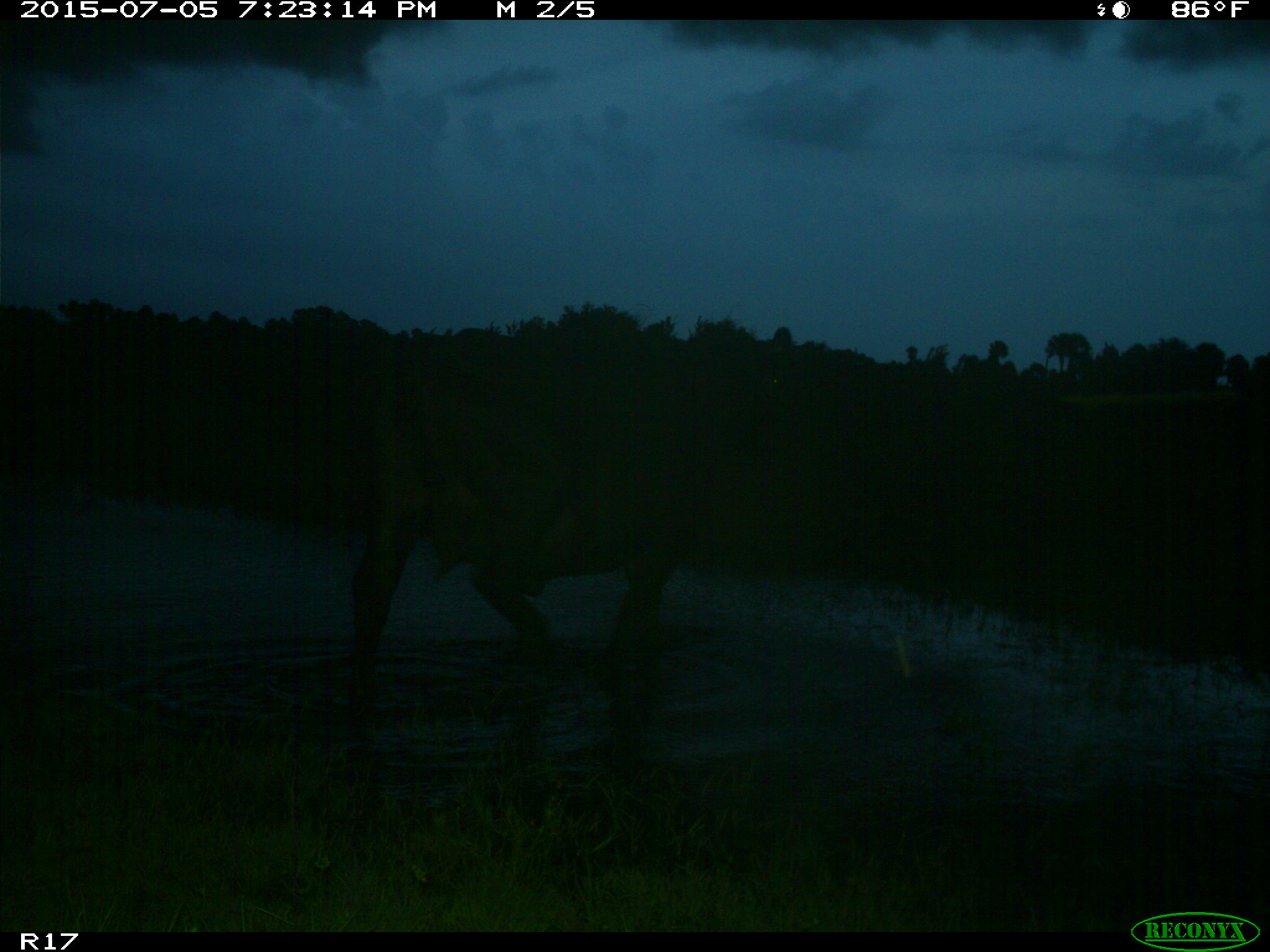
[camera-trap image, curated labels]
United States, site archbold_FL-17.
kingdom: Animalia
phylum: Chordata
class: Mammalia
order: Artiodactyla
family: Bovidae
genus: Bos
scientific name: Bos taurus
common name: domestic cow